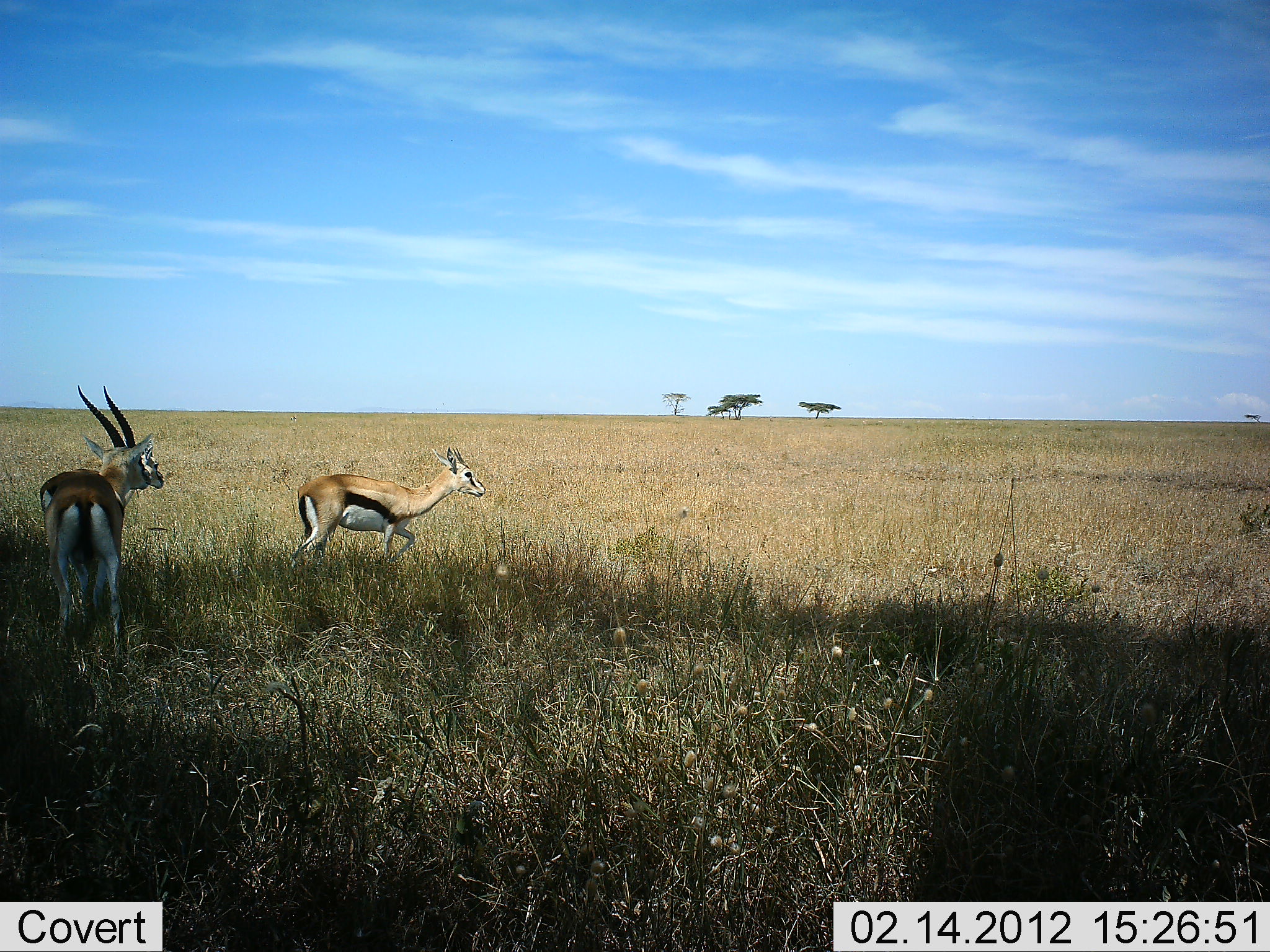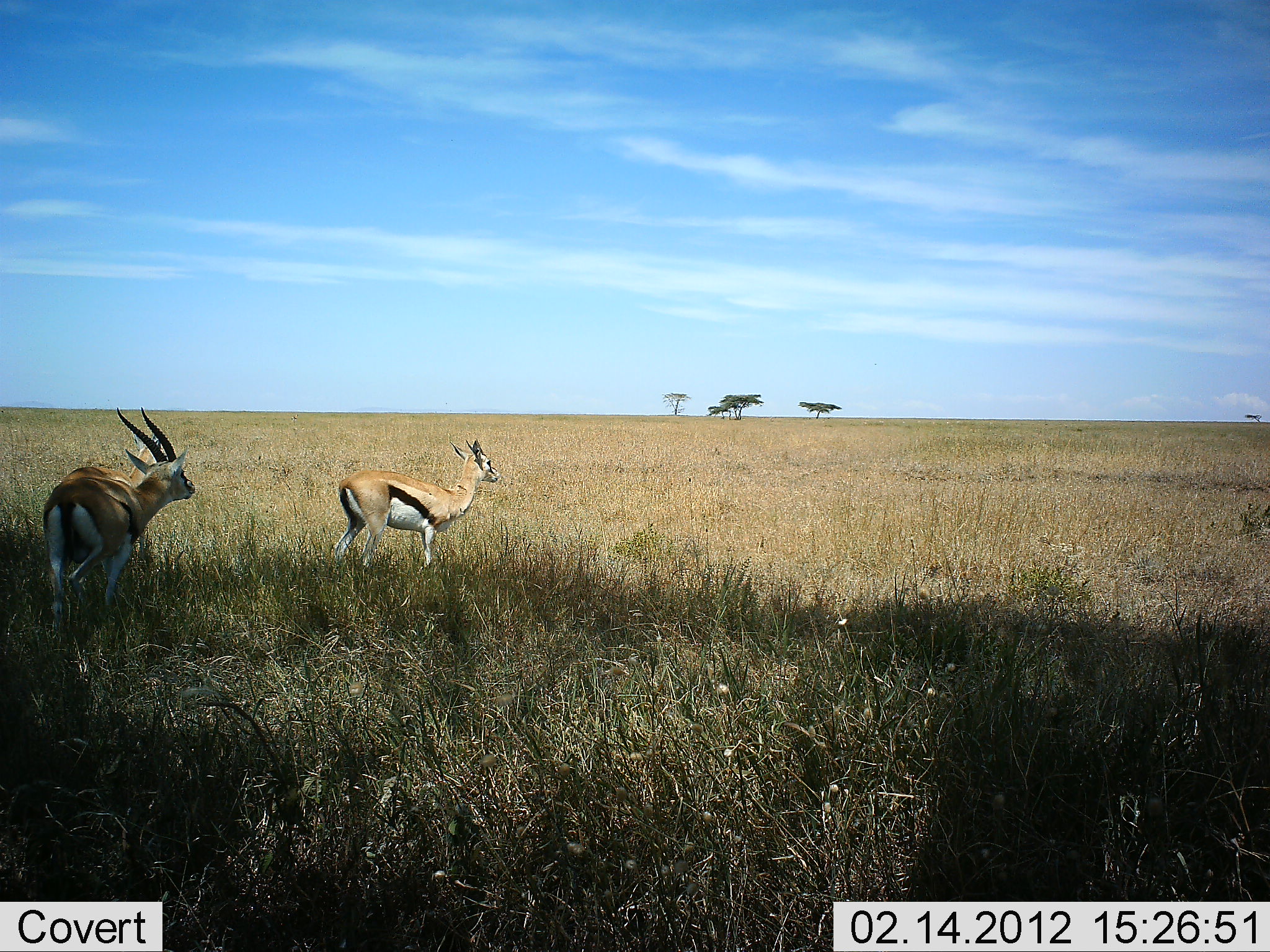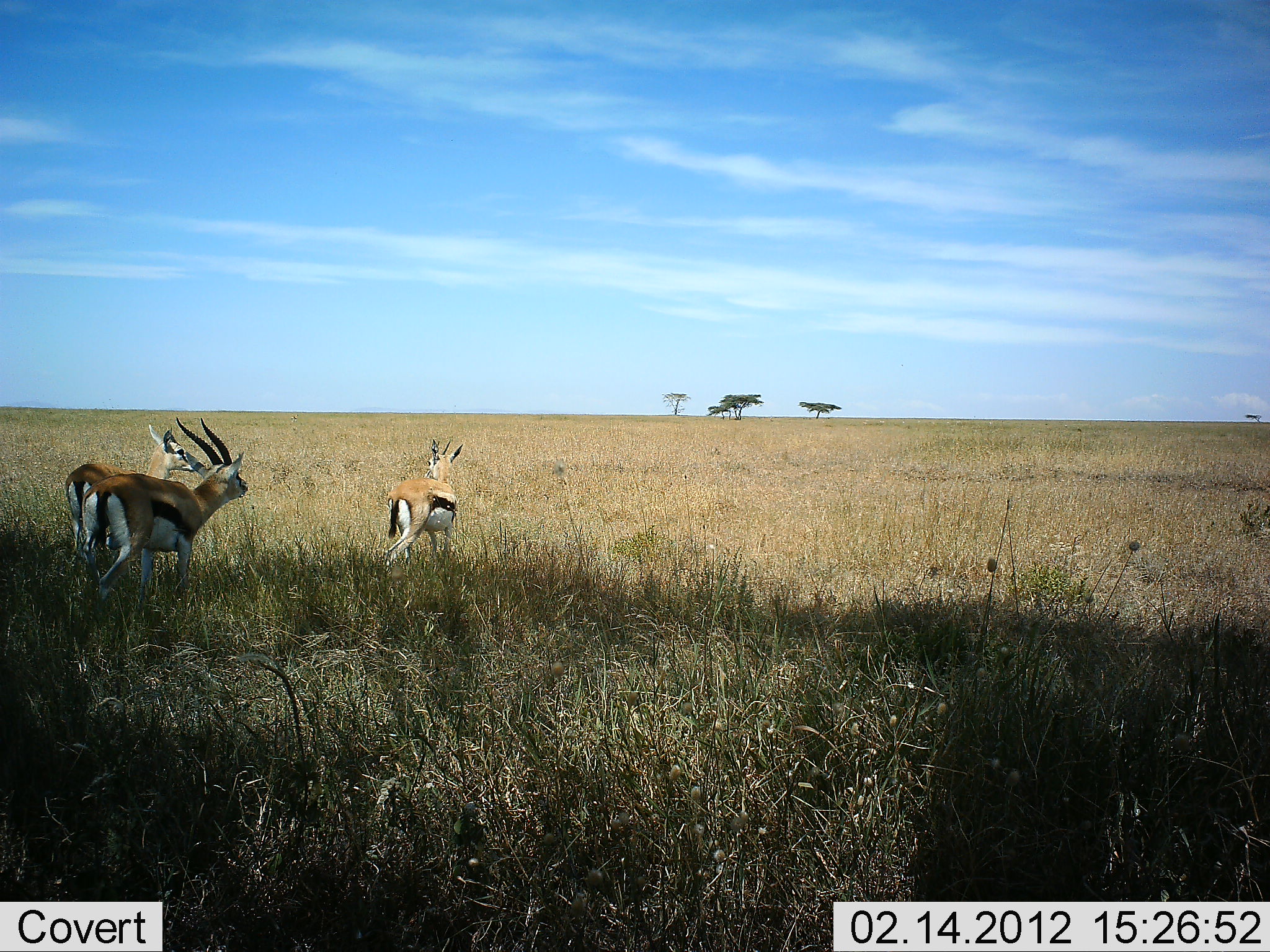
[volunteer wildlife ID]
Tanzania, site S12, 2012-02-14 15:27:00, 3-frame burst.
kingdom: Animalia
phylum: Chordata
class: Mammalia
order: Artiodactyla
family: Bovidae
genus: Eudorcas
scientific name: Eudorcas thomsonii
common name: thomson's gazelle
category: gazellethomsons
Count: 3.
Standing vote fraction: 56%.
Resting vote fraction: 0%.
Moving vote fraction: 69%.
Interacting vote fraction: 0%.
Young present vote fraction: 6%.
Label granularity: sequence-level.